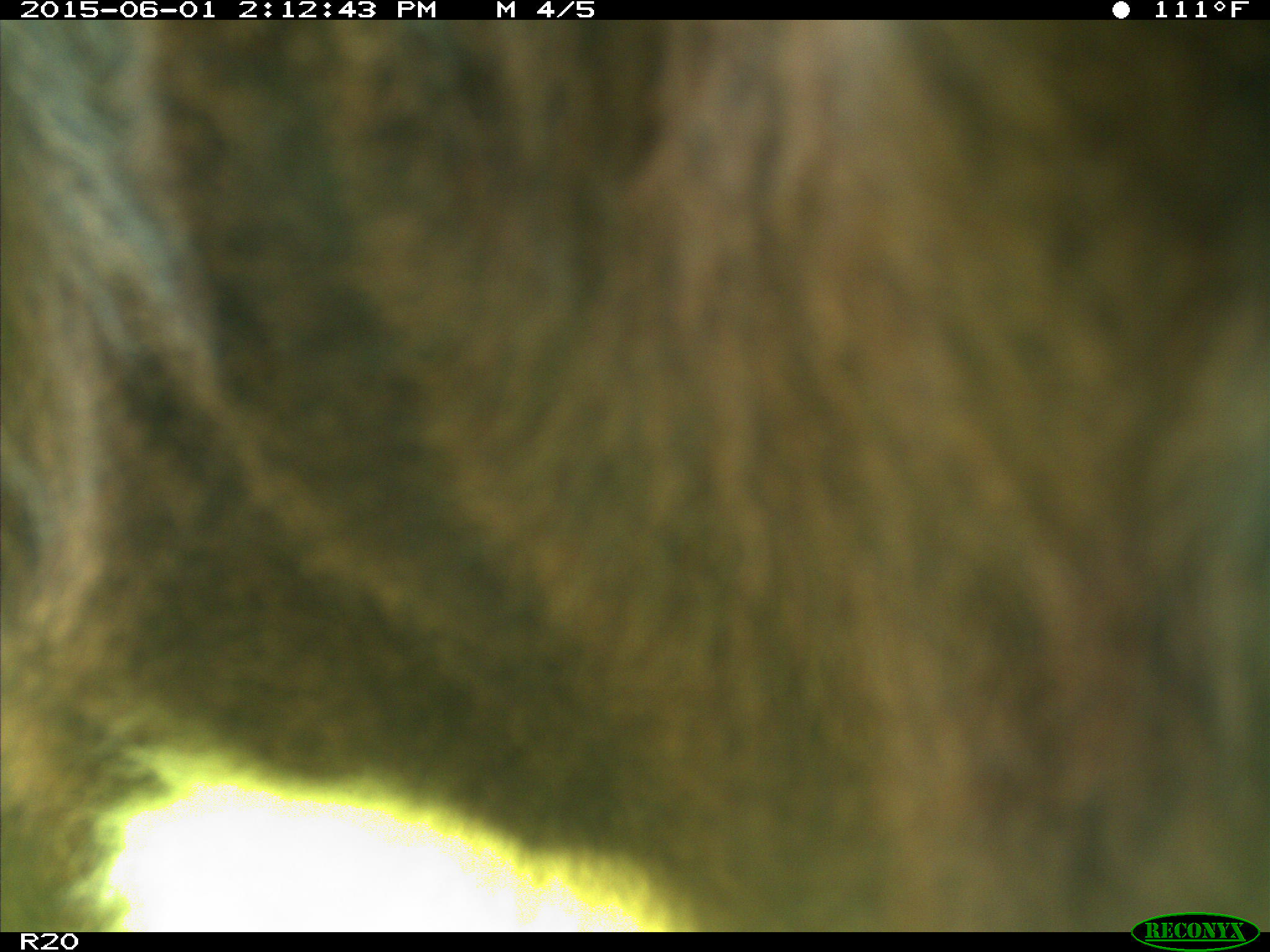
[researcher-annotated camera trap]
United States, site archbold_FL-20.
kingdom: Animalia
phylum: Chordata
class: Mammalia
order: Artiodactyla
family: Bovidae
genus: Bos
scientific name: Bos taurus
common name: domestic cow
Bos taurus (domestic cow).